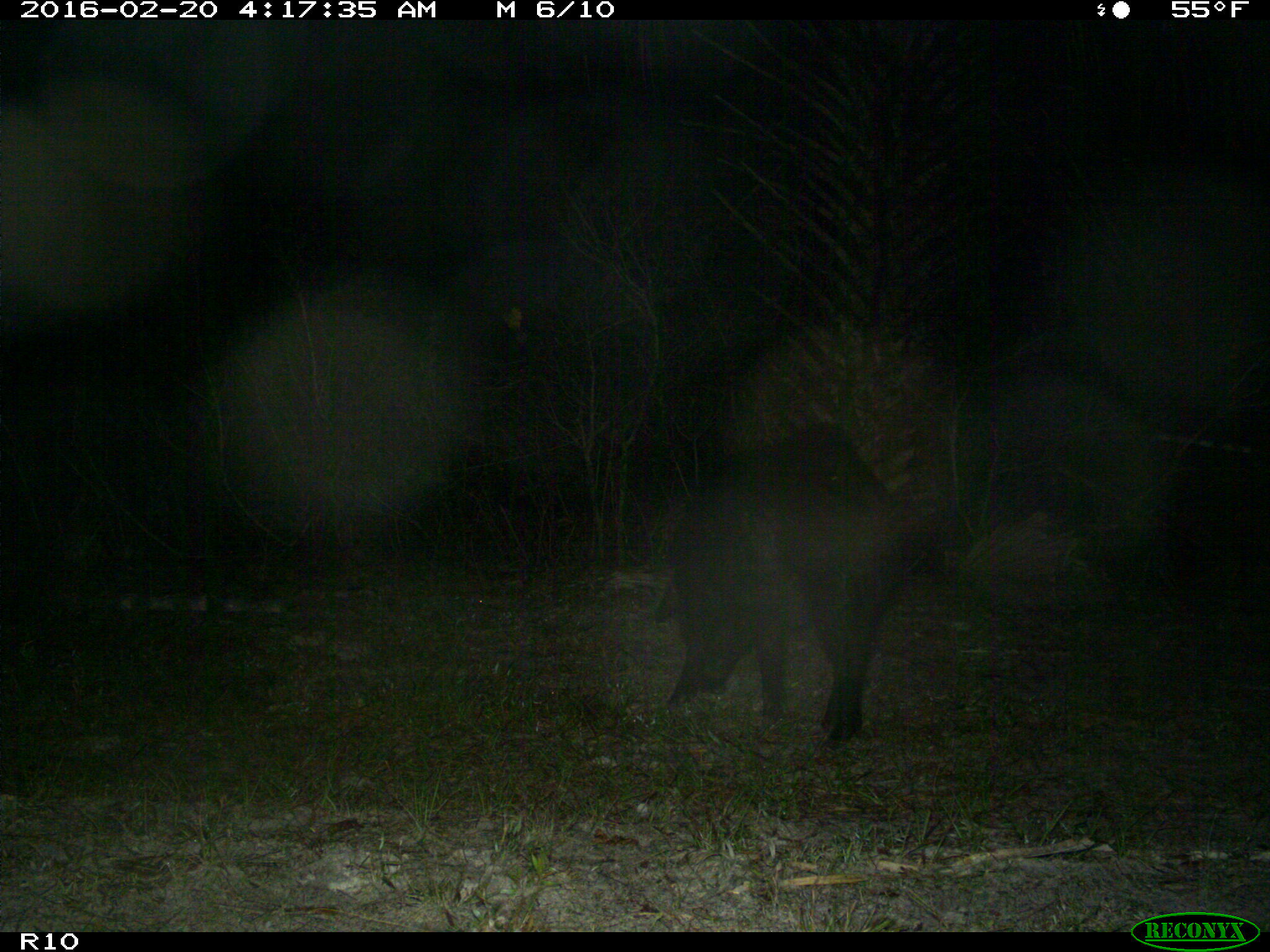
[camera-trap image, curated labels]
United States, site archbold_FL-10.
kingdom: Animalia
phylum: Chordata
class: Mammalia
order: Artiodactyla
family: Suidae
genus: Sus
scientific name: Sus scrofa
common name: wild boar